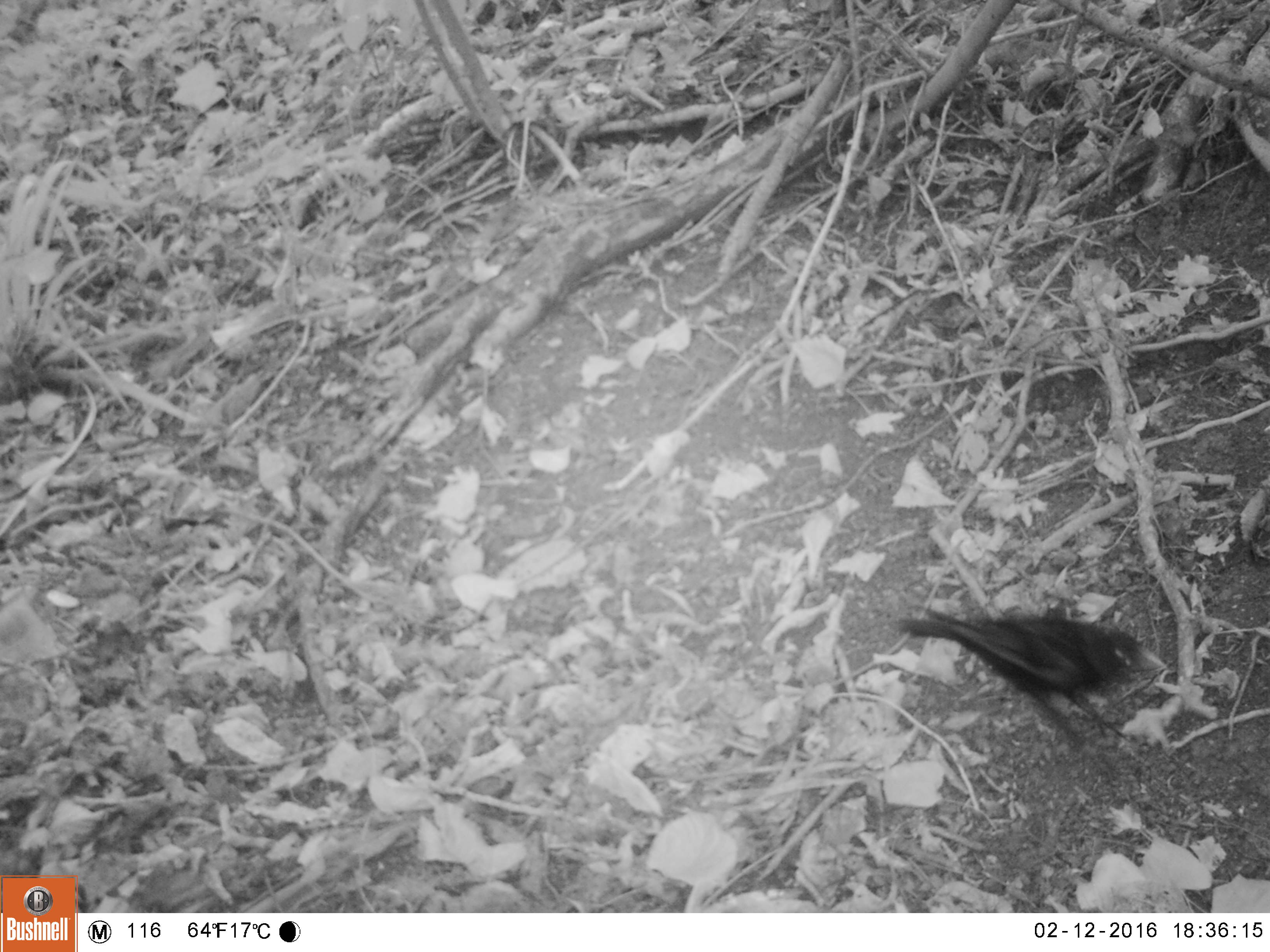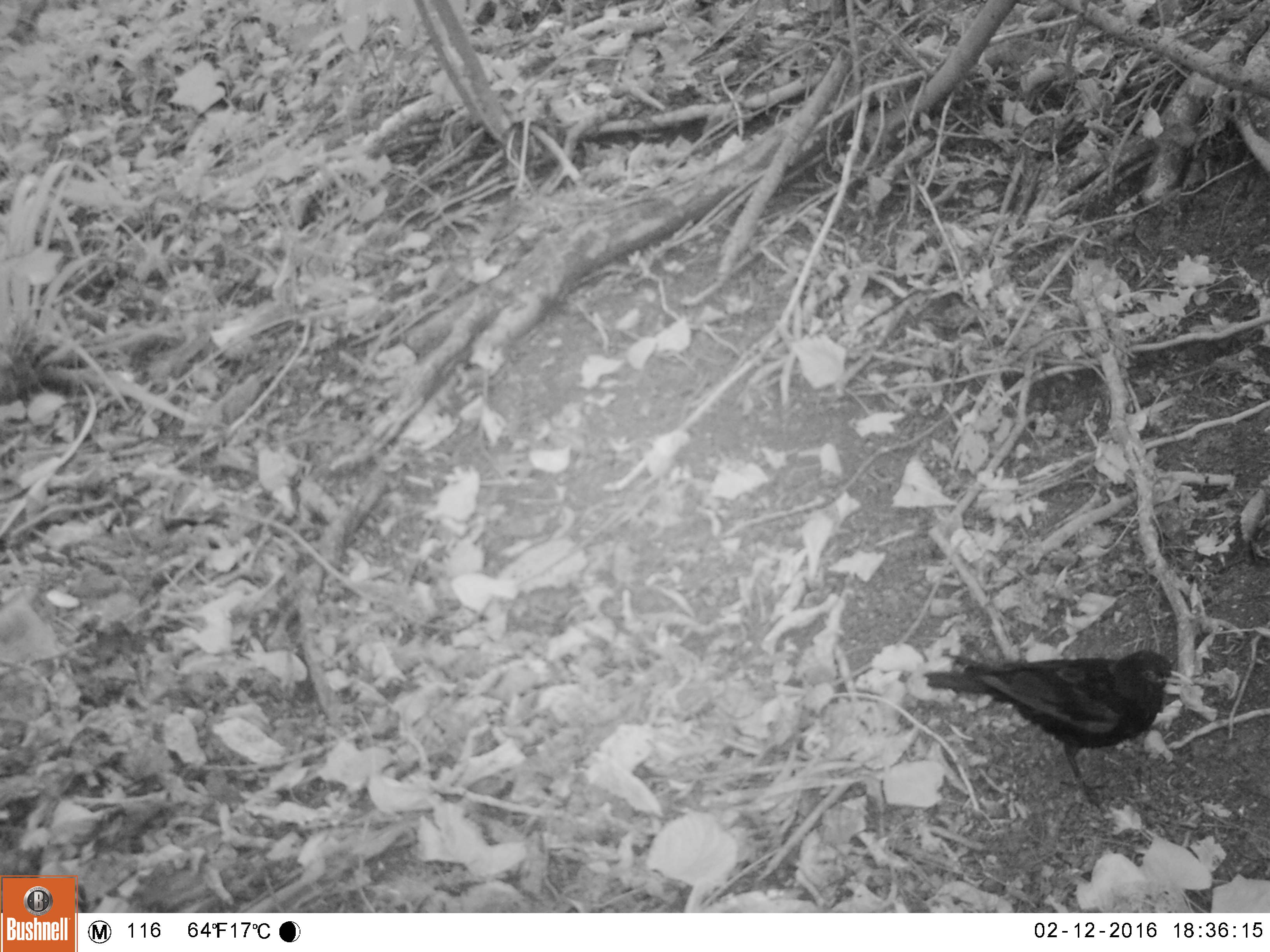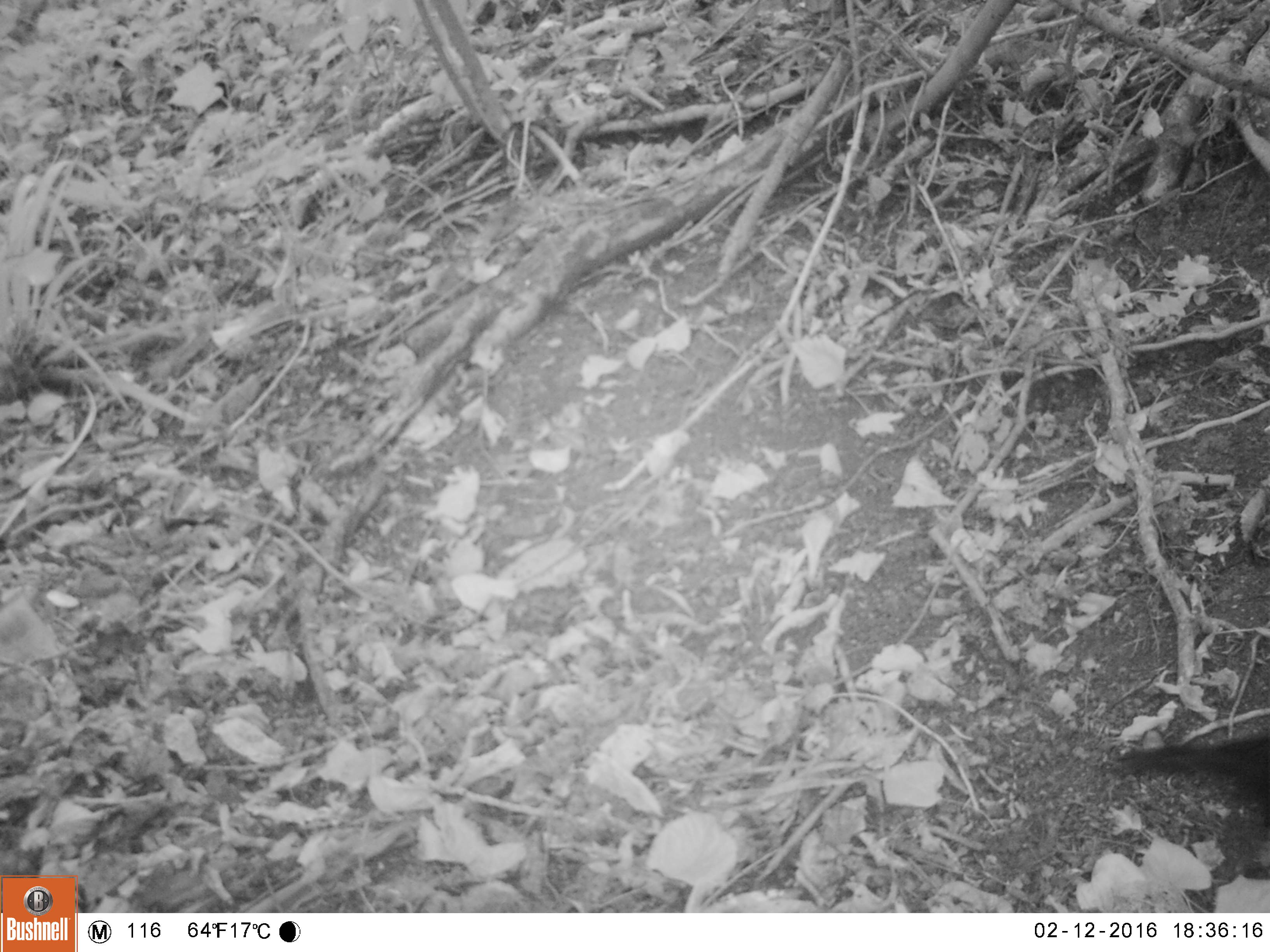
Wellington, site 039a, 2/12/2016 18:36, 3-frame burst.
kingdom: Animalia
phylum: Chordata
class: Aves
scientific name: Aves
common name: bird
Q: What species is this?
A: Bird (Aves).